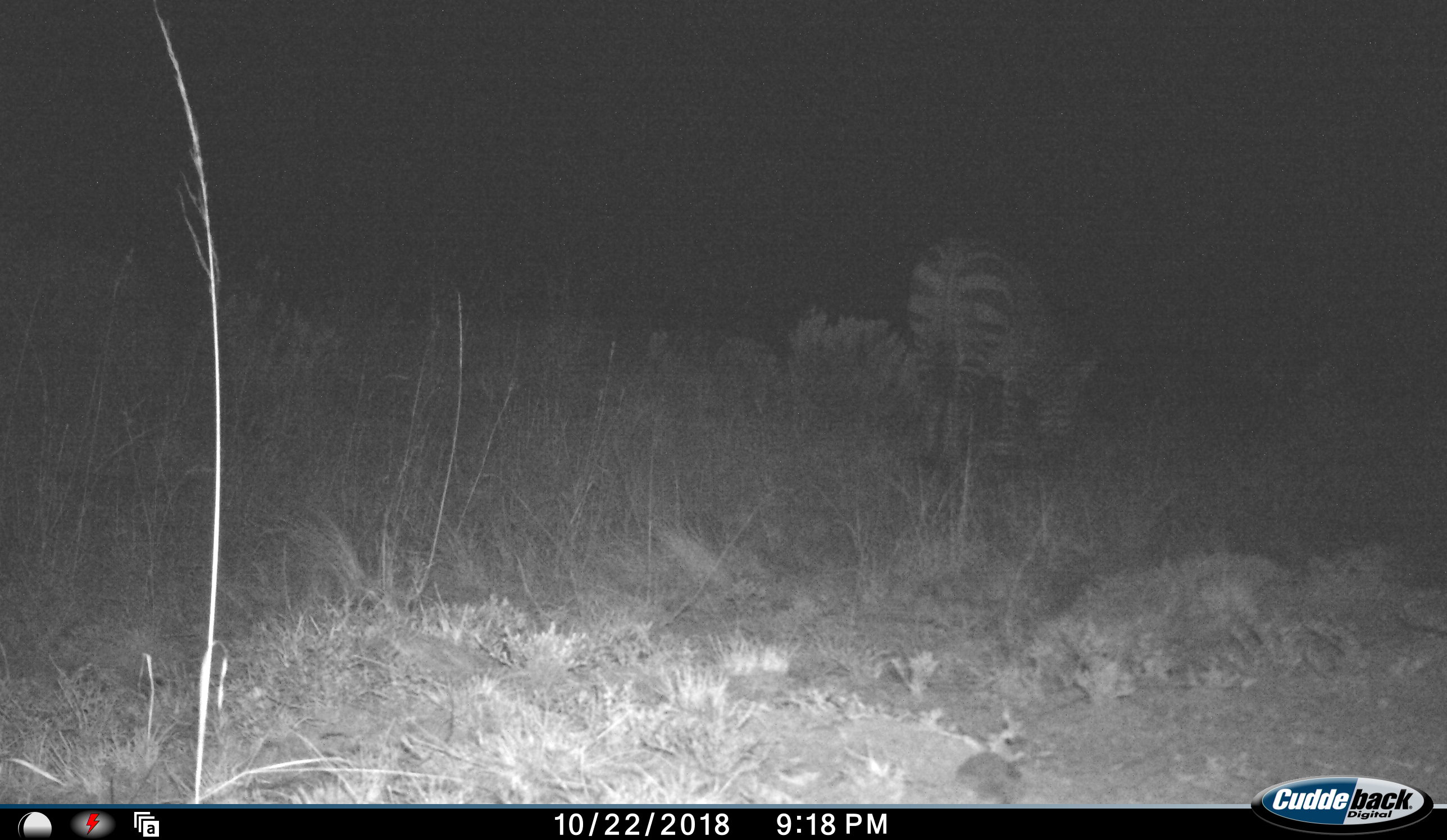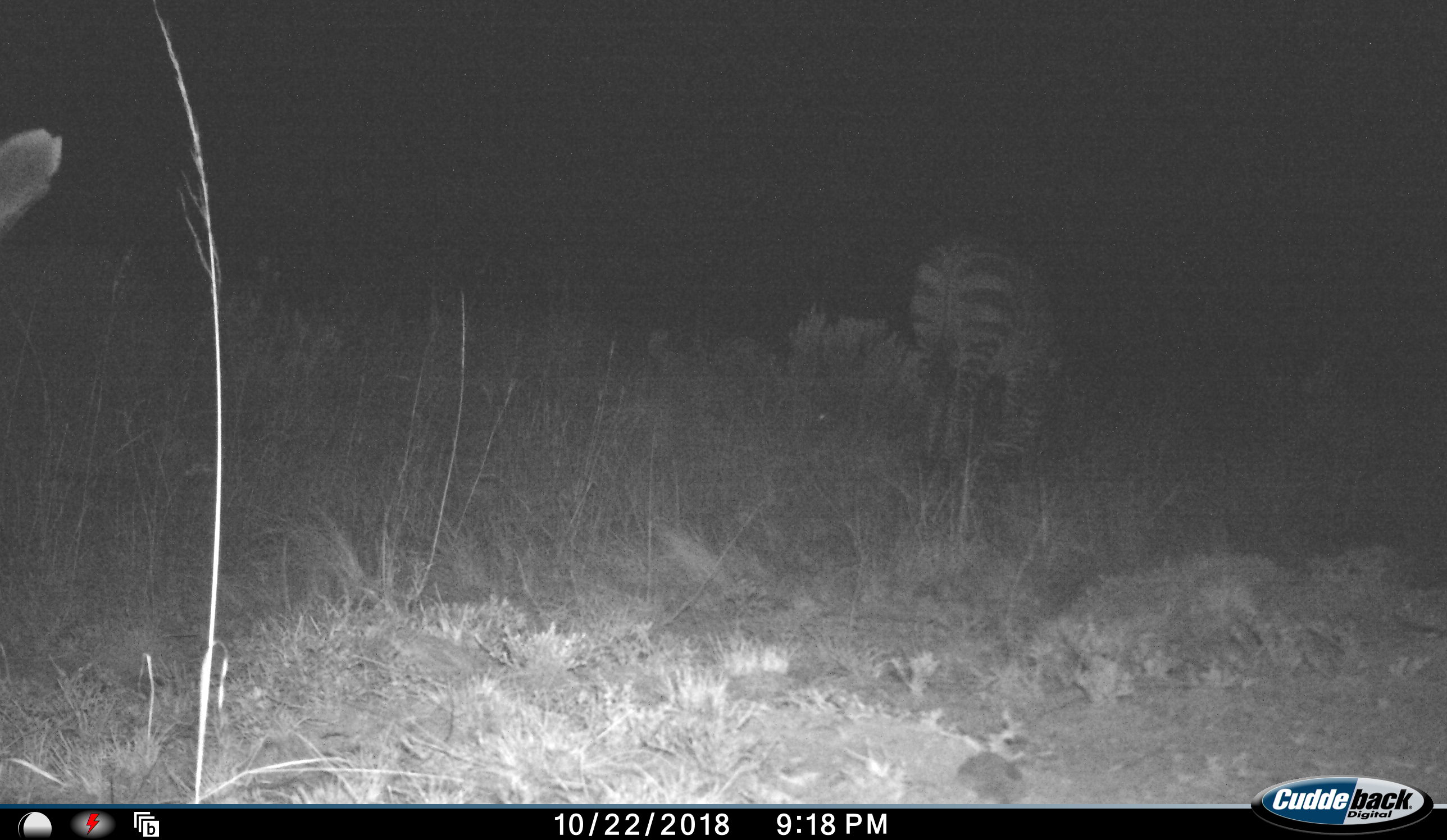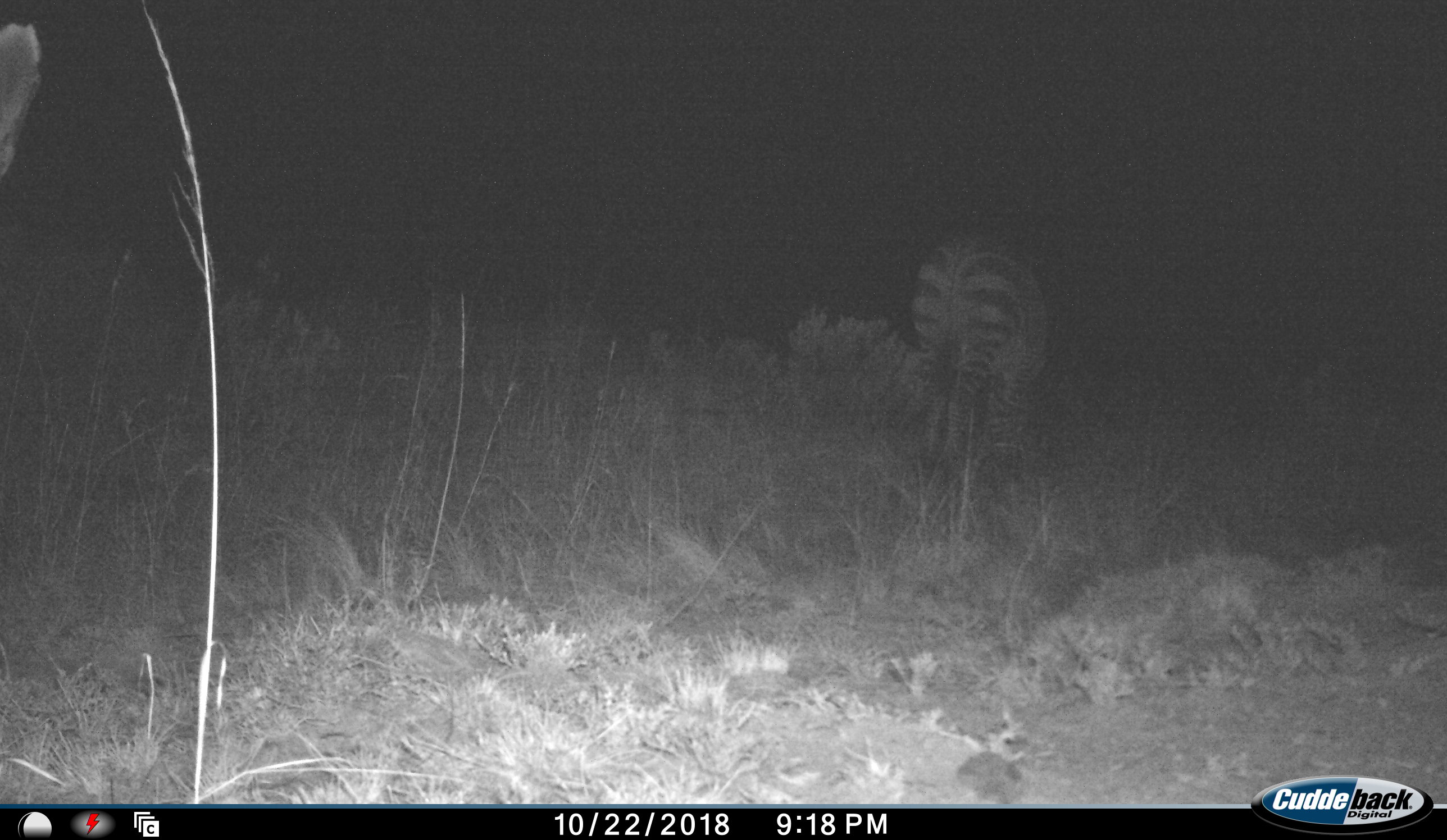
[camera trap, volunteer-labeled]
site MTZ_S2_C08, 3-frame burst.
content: unidentified animal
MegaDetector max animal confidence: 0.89